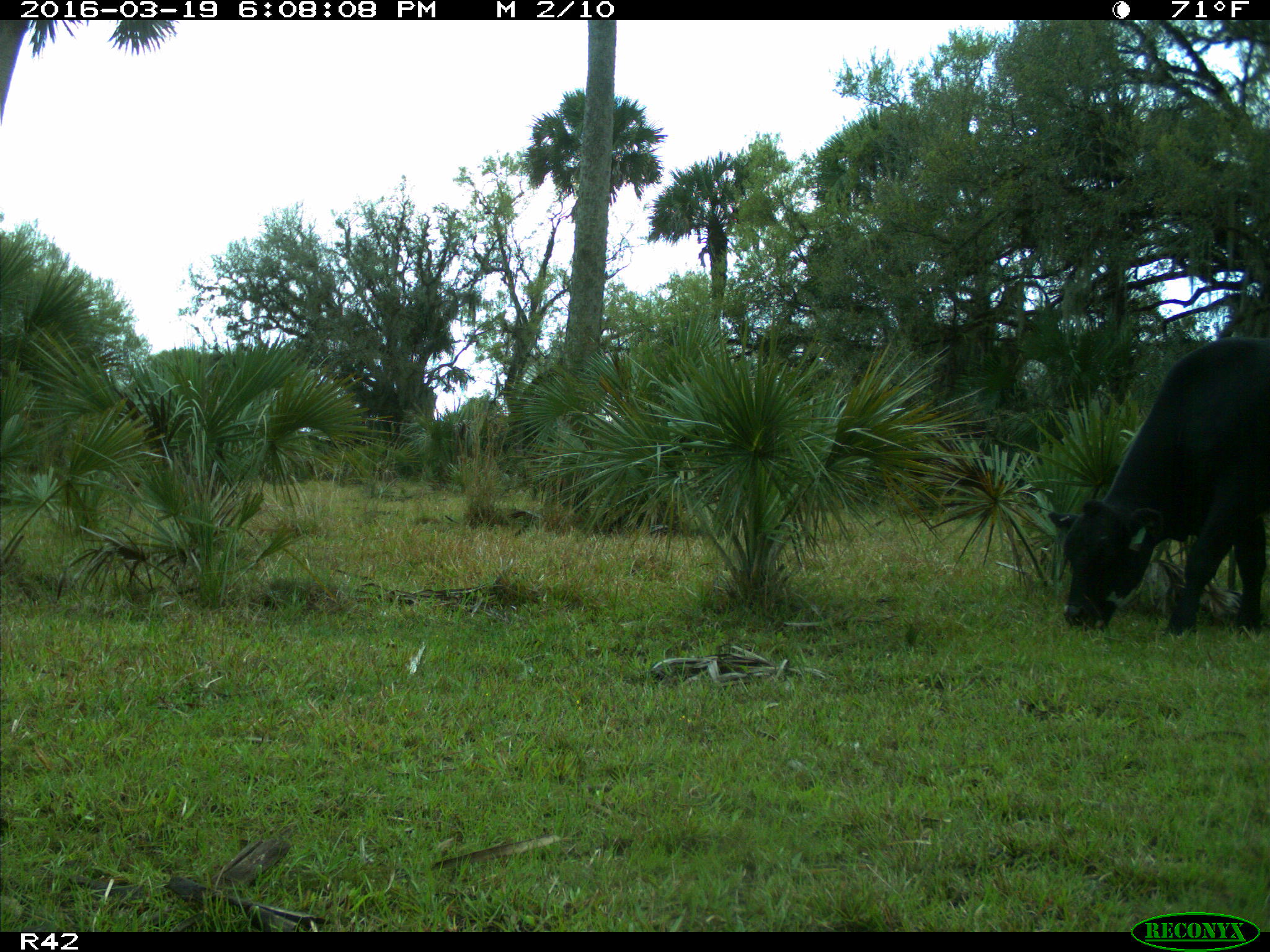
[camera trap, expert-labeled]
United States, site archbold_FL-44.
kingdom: Animalia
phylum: Chordata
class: Mammalia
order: Artiodactyla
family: Bovidae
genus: Bos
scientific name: Bos taurus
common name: domestic cow